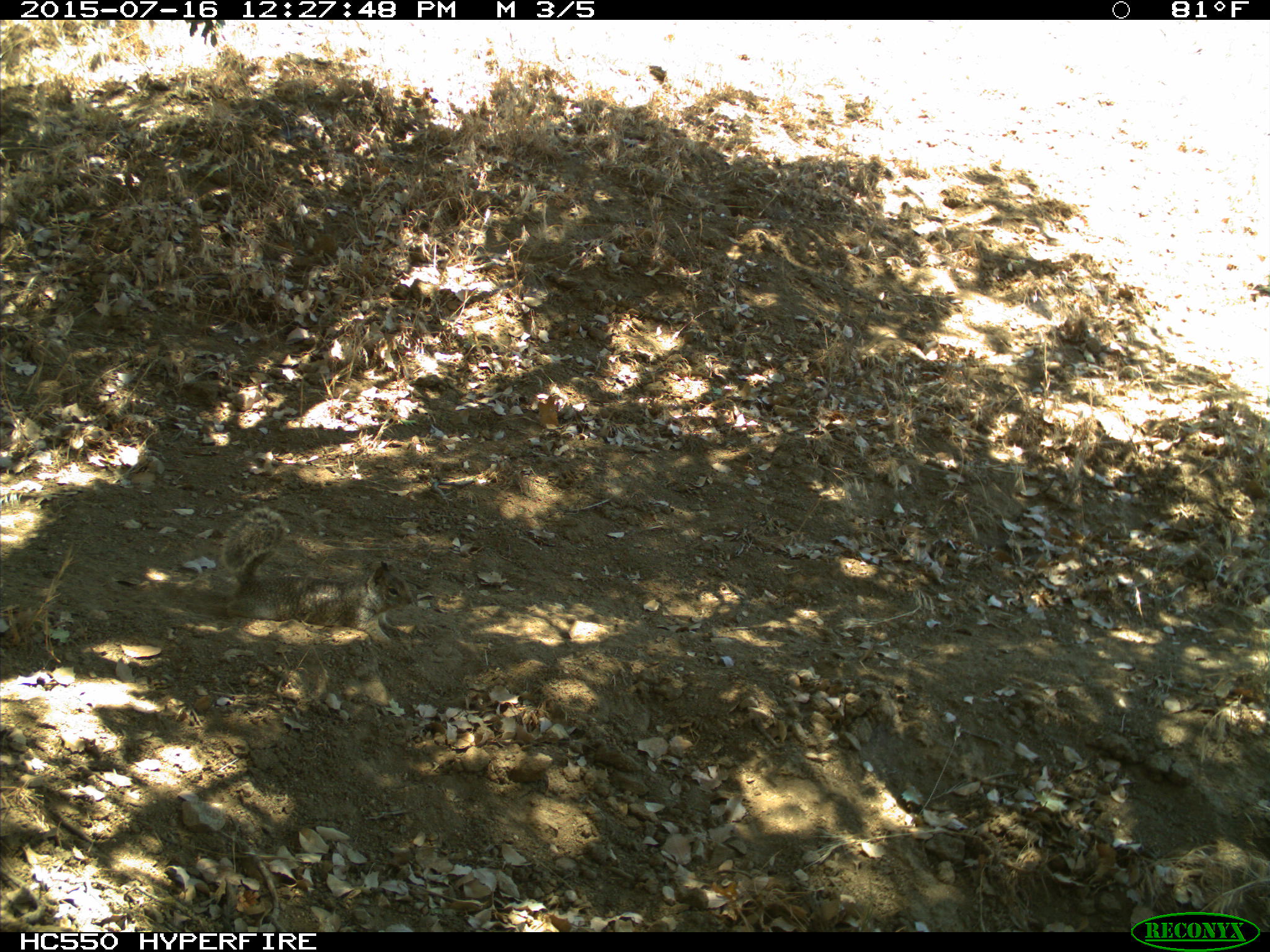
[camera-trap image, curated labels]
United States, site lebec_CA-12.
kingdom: Animalia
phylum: Chordata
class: Mammalia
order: Rodentia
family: Sciuridae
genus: Otospermophilus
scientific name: Otospermophilus beecheyi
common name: california ground squirrel